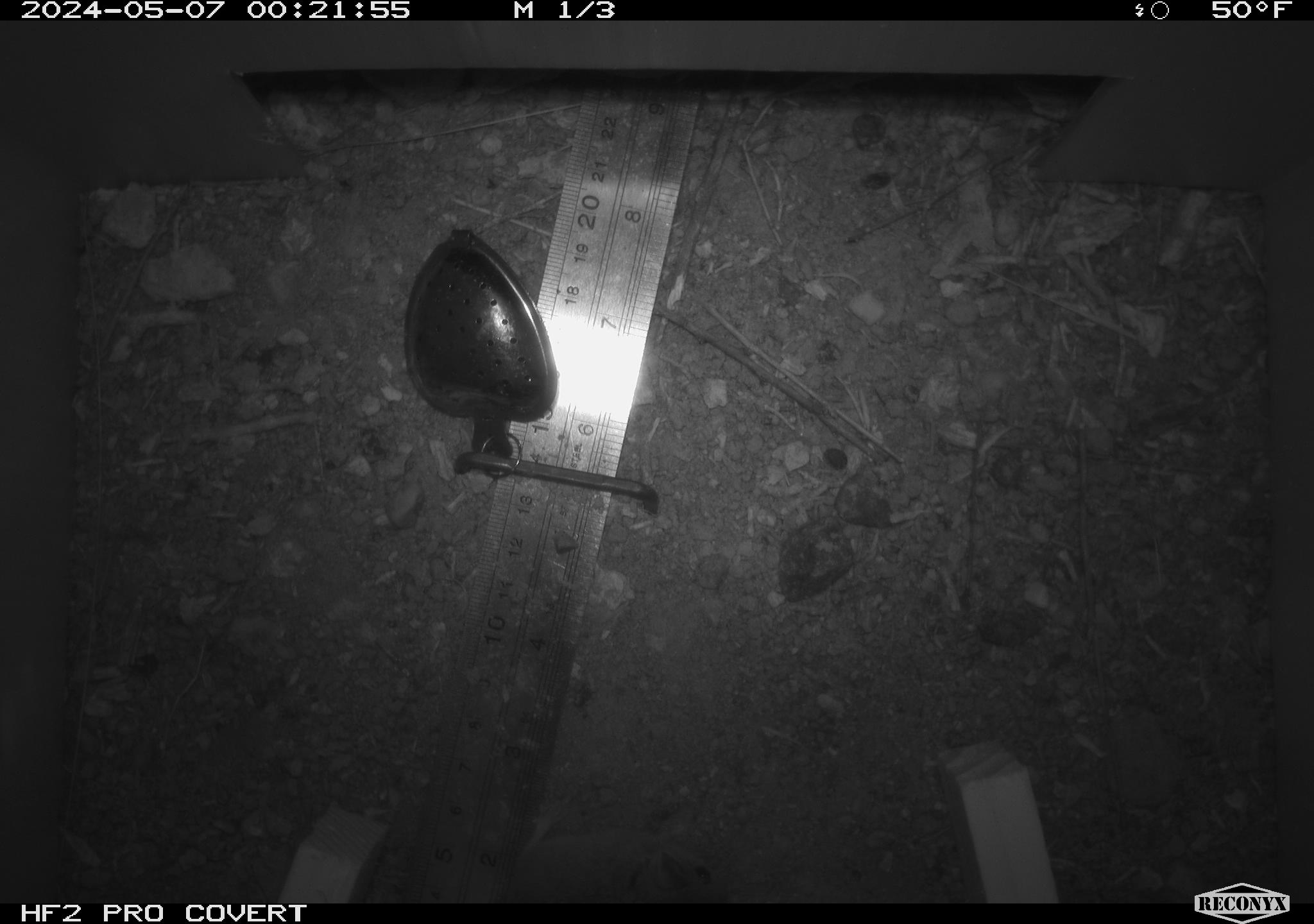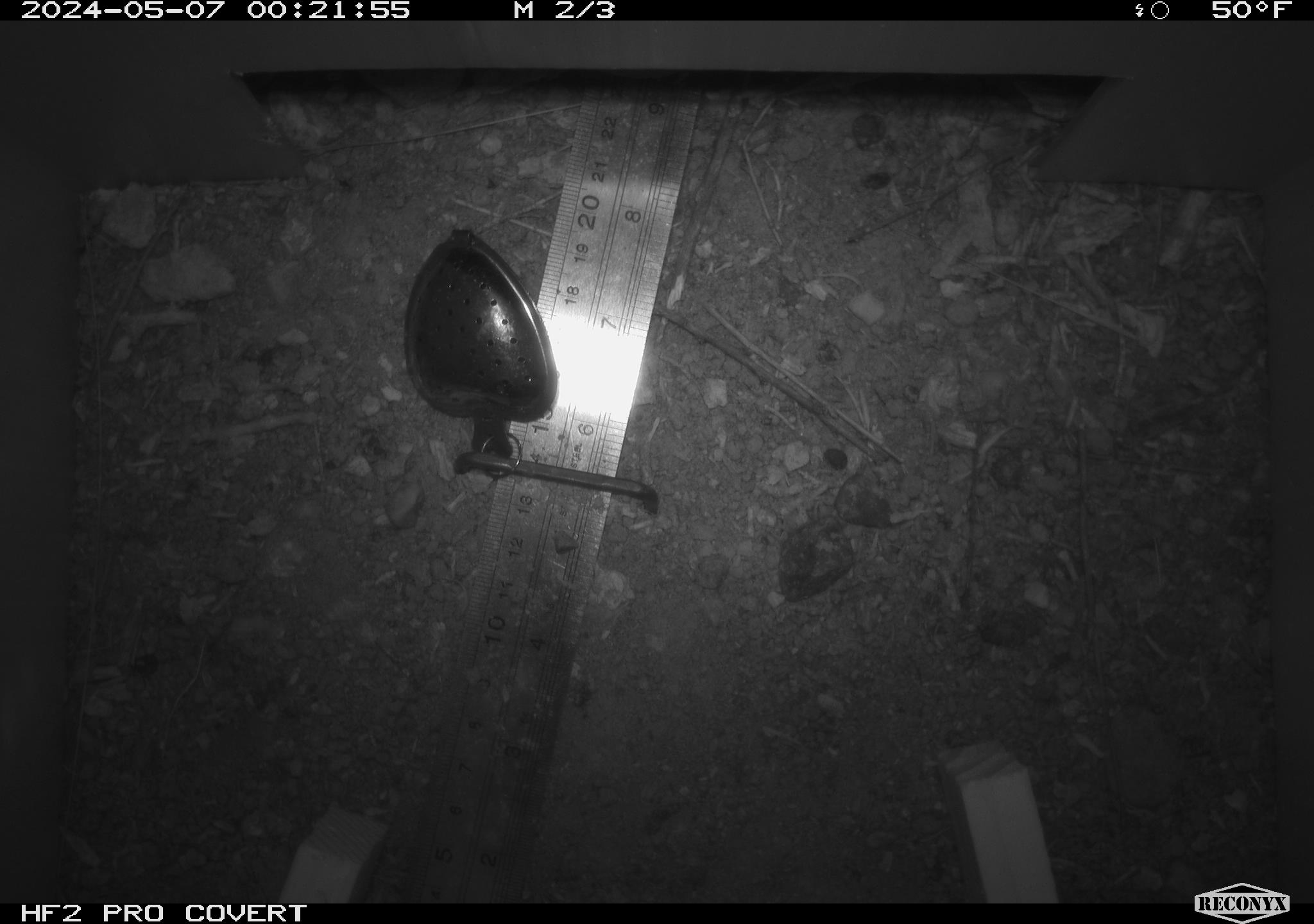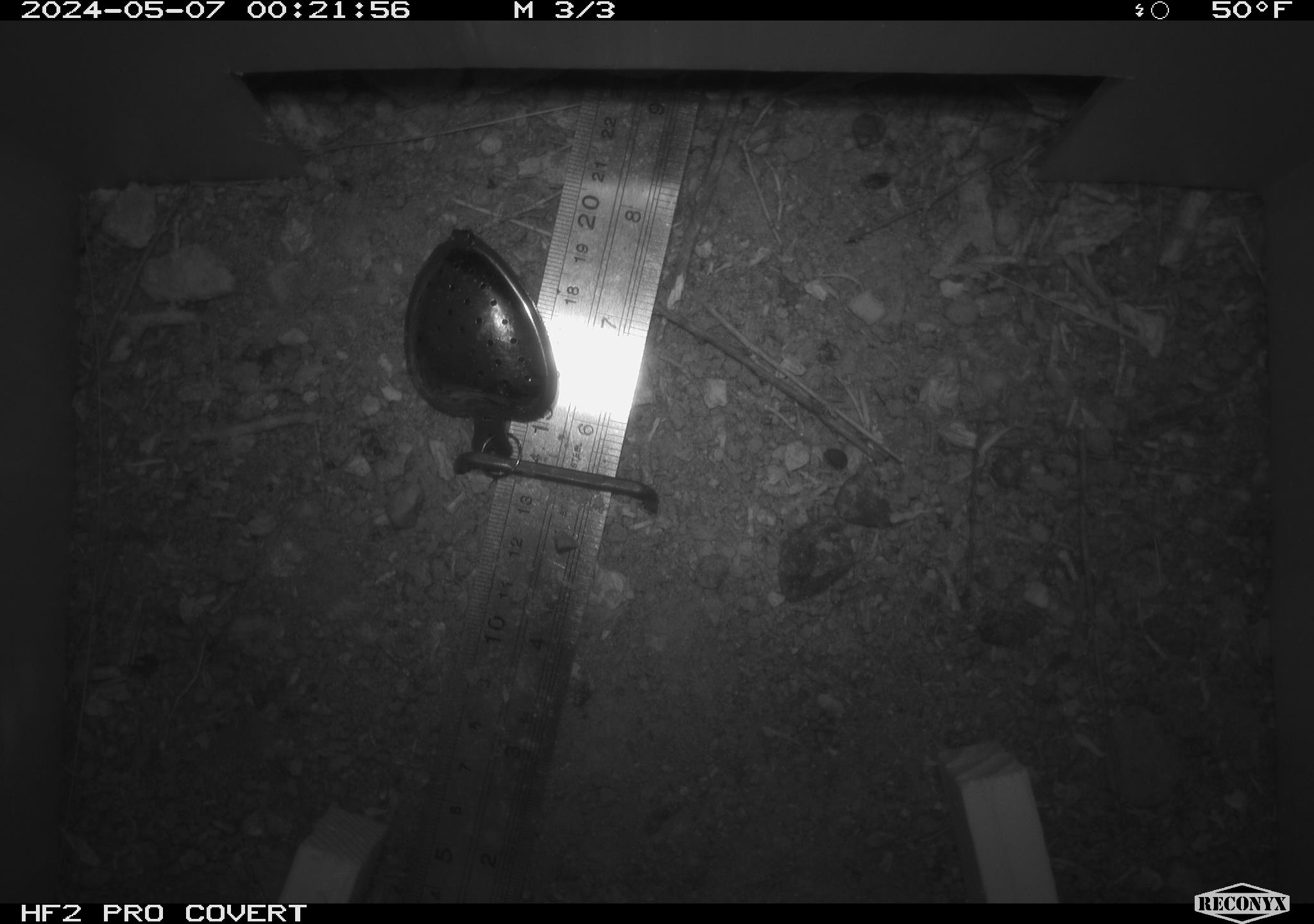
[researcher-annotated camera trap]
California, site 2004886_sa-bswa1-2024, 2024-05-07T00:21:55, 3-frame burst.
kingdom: Animalia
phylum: Chordata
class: Mammalia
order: Rodentia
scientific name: Rodentia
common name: mouse species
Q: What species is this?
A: Mouse species (Rodentia).